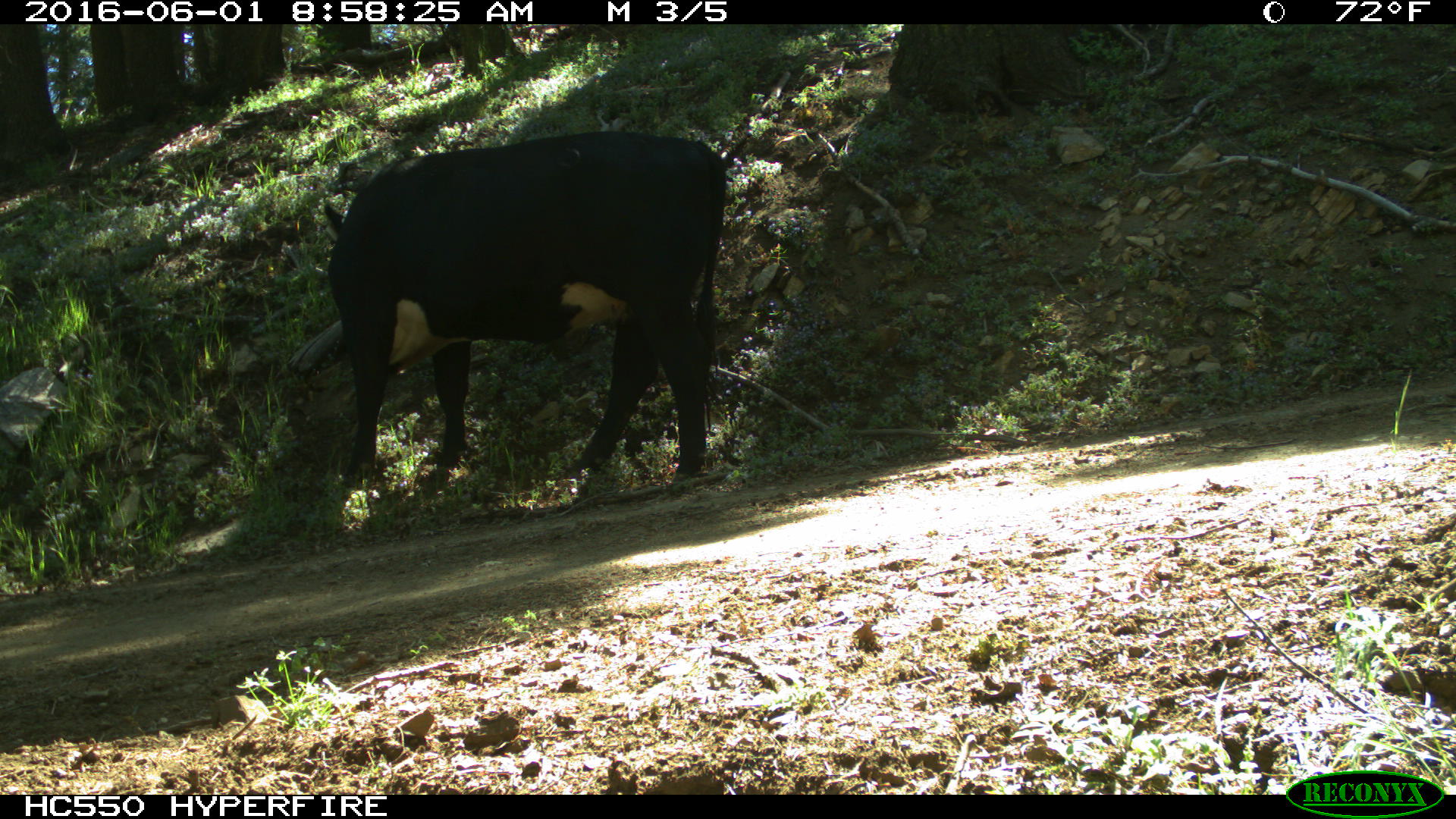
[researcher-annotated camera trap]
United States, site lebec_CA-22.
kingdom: Animalia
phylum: Chordata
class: Mammalia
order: Artiodactyla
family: Bovidae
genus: Bos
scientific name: Bos taurus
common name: domestic cow